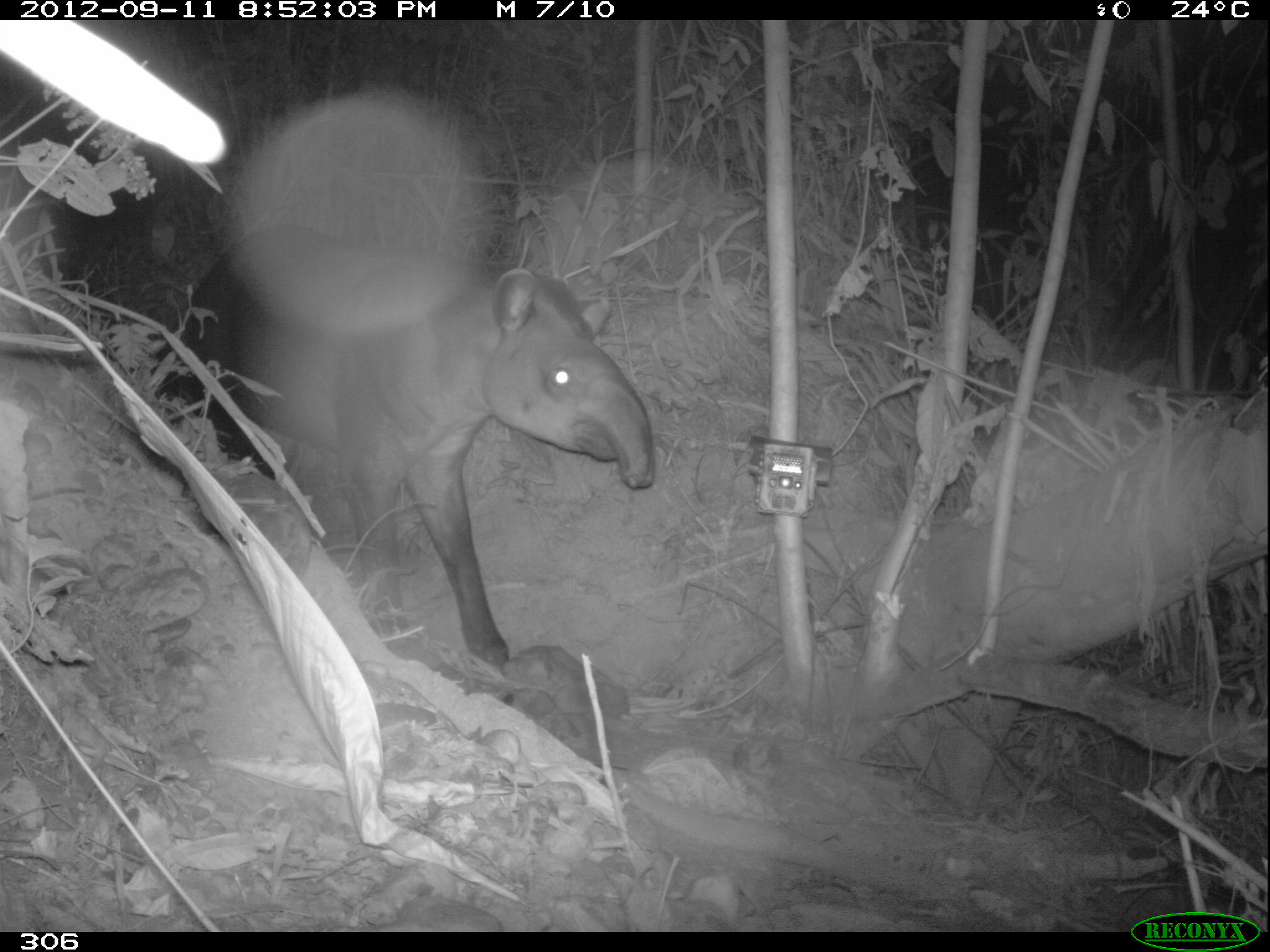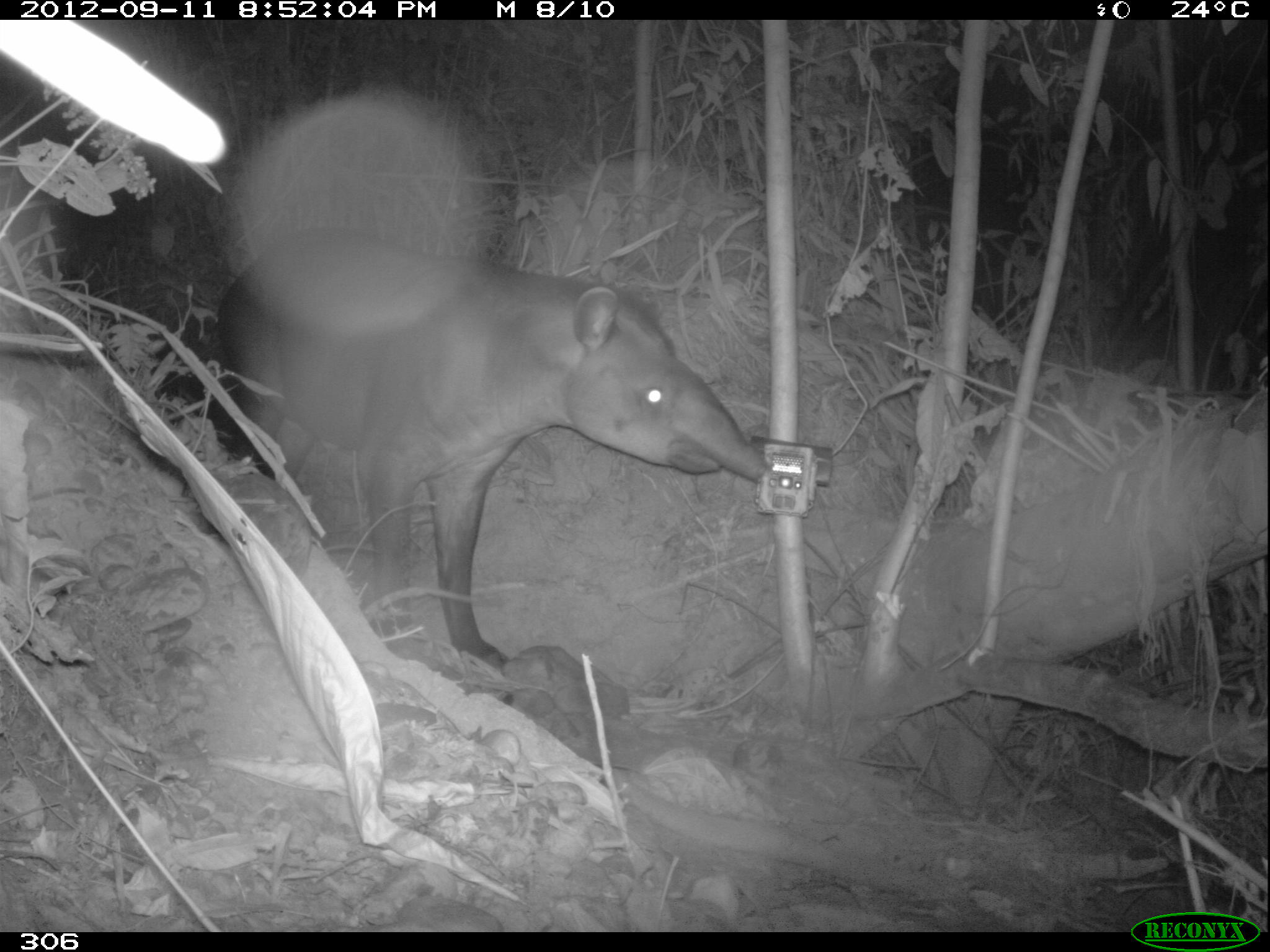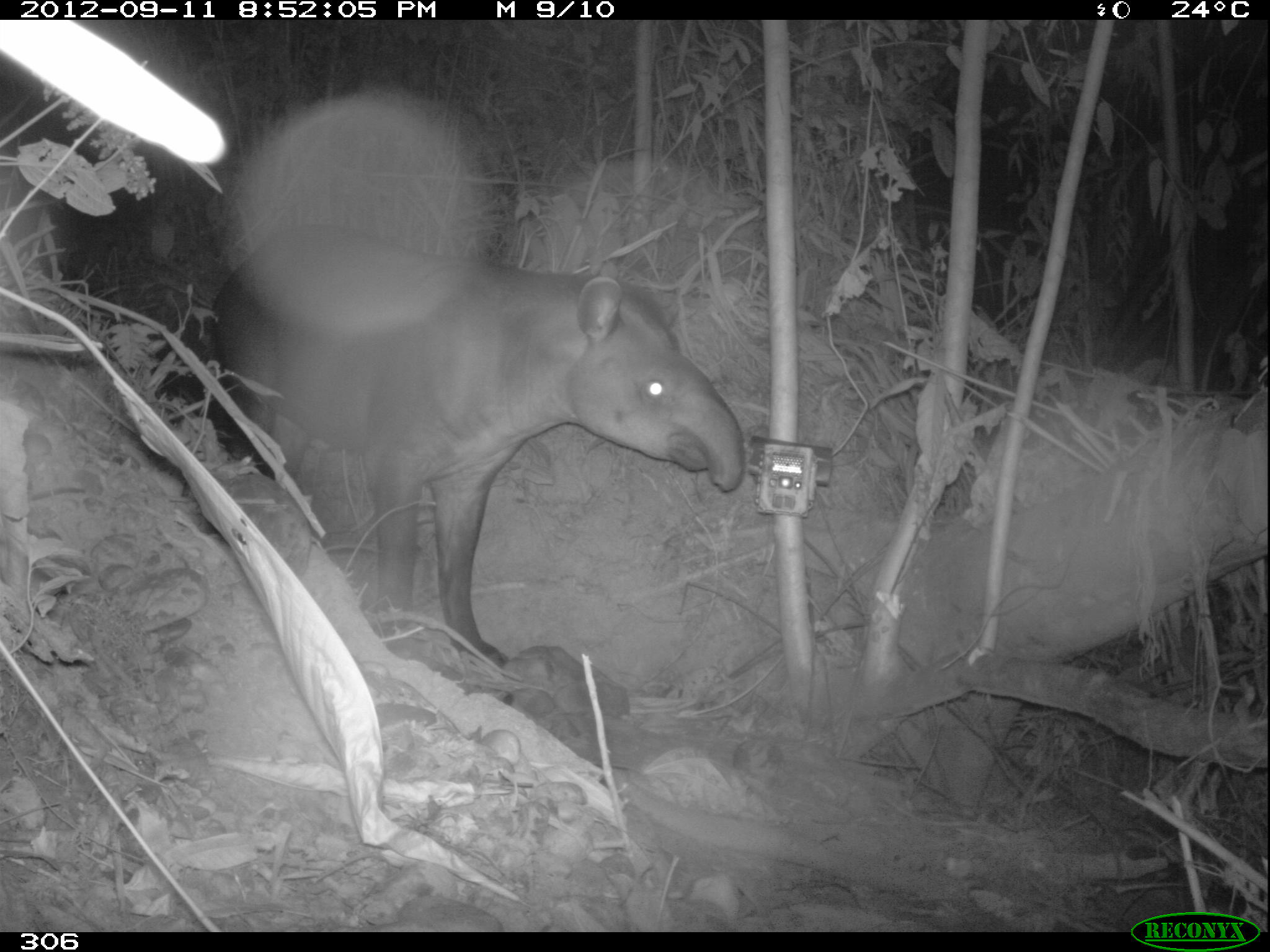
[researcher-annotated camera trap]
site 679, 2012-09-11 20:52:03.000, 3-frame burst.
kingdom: Animalia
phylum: Chordata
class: Mammalia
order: Perissodactyla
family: Tapiridae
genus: Tapirus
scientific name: Tapirus terrestris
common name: south american tapir